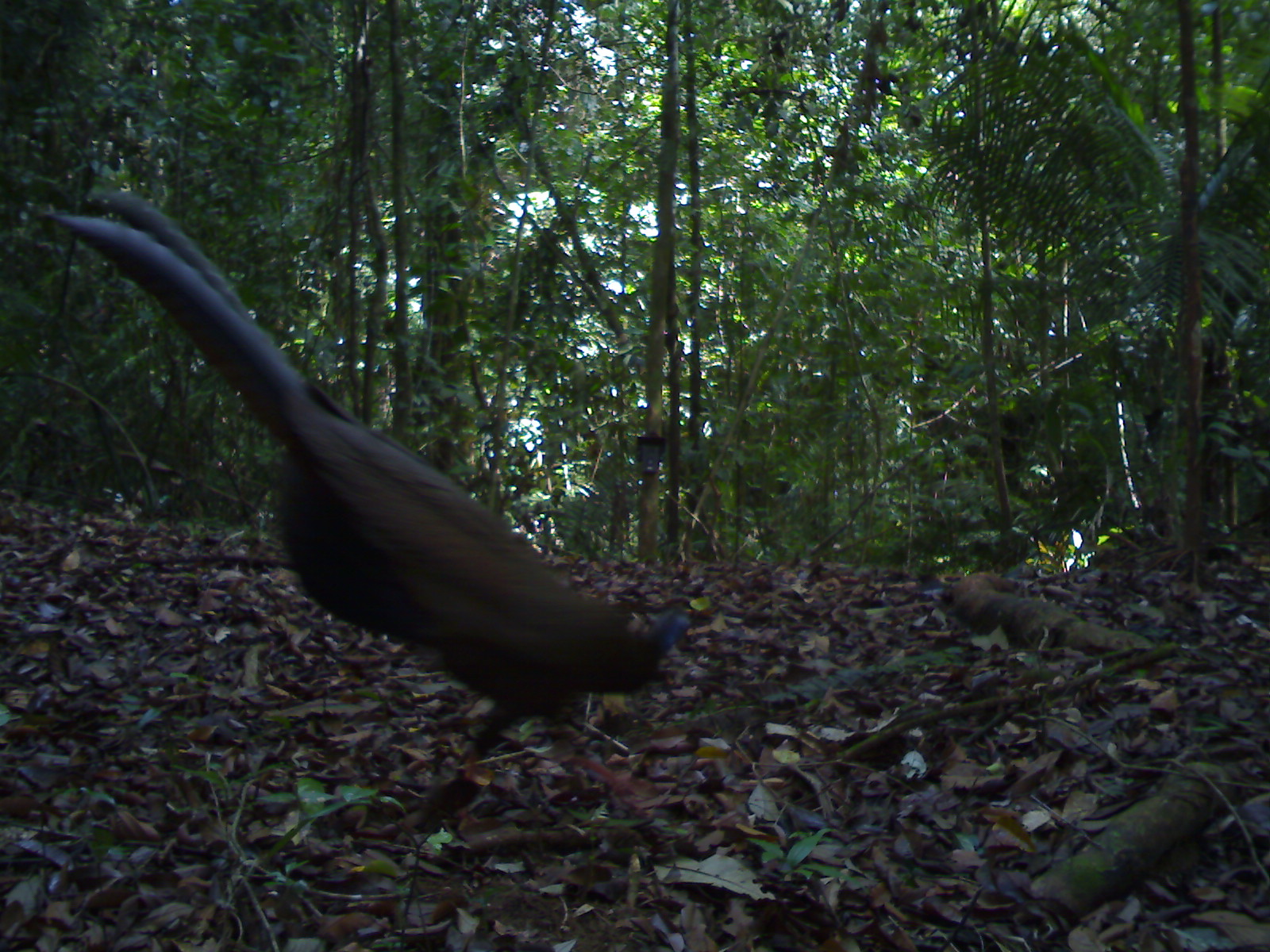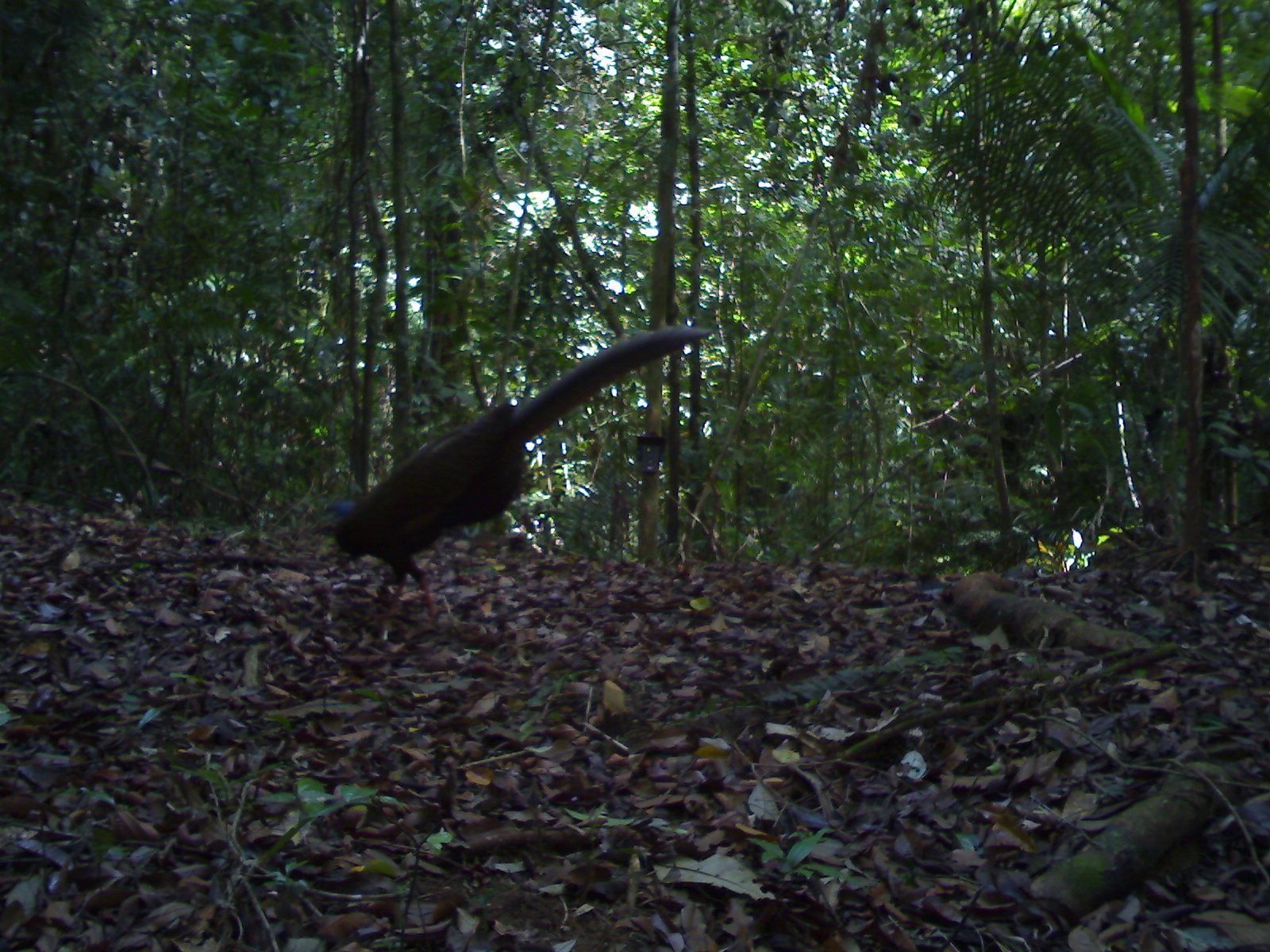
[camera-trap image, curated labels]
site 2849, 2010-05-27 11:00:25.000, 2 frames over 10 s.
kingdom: Animalia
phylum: Chordata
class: Aves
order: Galliformes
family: Phasianidae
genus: Argusianus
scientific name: Argusianus argus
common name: great argus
Argusianus argus (great argus), count 1.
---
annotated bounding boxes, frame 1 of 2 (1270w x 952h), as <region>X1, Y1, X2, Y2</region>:
argusianus argus: <region>36, 189, 694, 823</region>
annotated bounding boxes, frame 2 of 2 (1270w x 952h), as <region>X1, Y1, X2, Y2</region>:
argusianus argus: <region>313, 325, 716, 625</region>